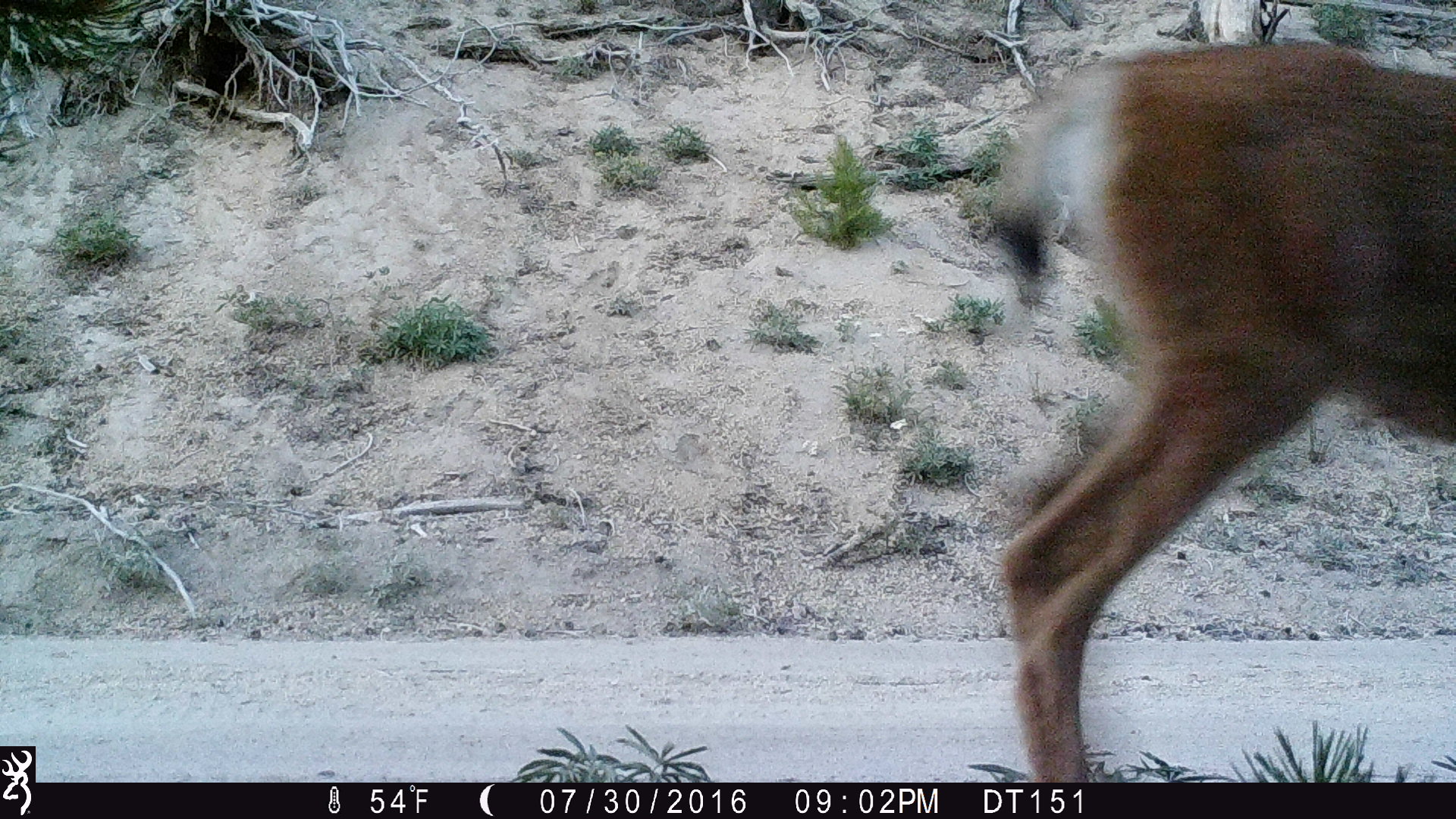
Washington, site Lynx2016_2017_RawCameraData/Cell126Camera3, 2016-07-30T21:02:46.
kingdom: Animalia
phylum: Chordata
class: Mammalia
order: Artiodactyla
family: Cervidae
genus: Odocoileus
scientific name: Odocoileus hemionus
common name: mule deer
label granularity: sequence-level